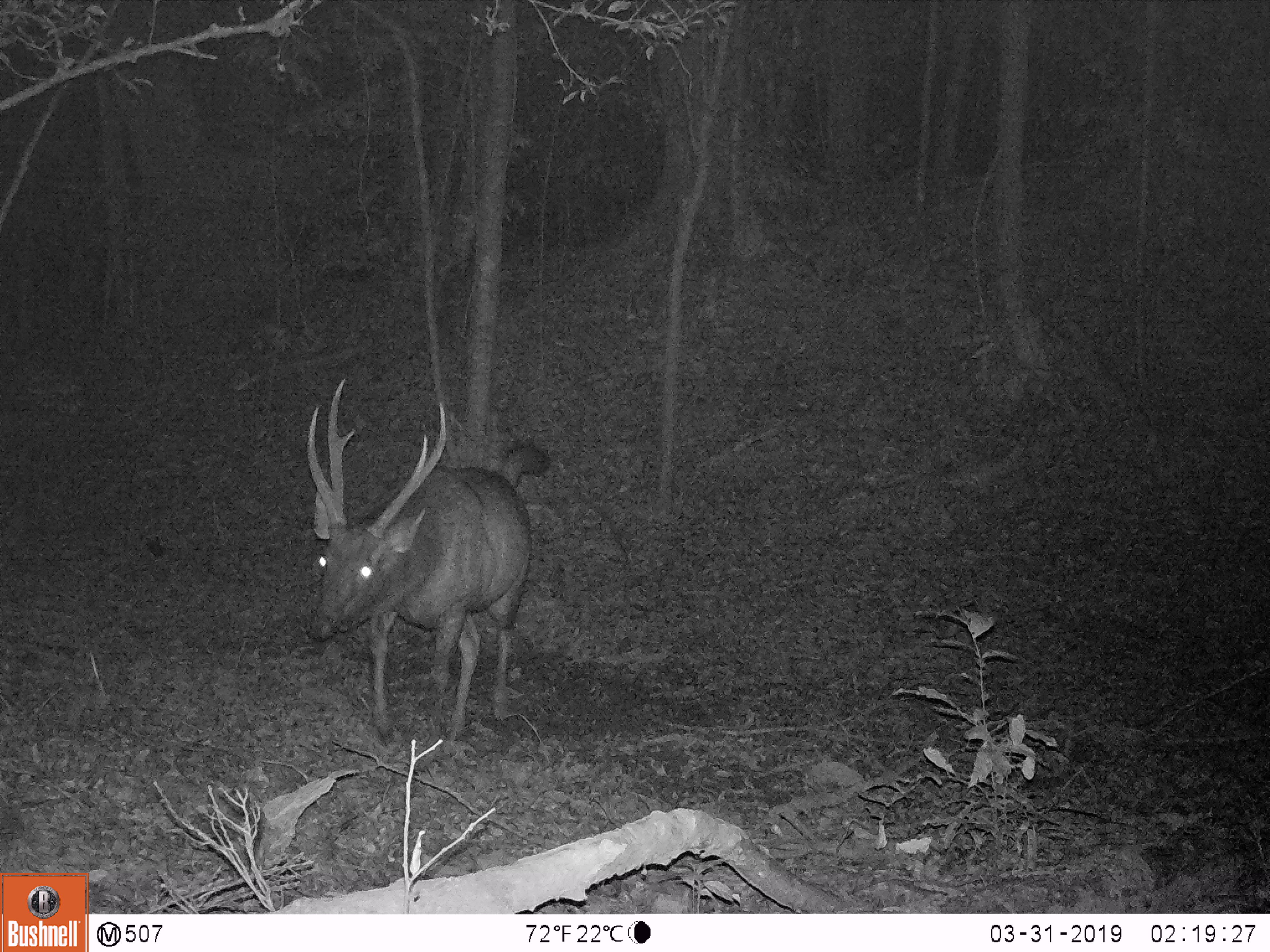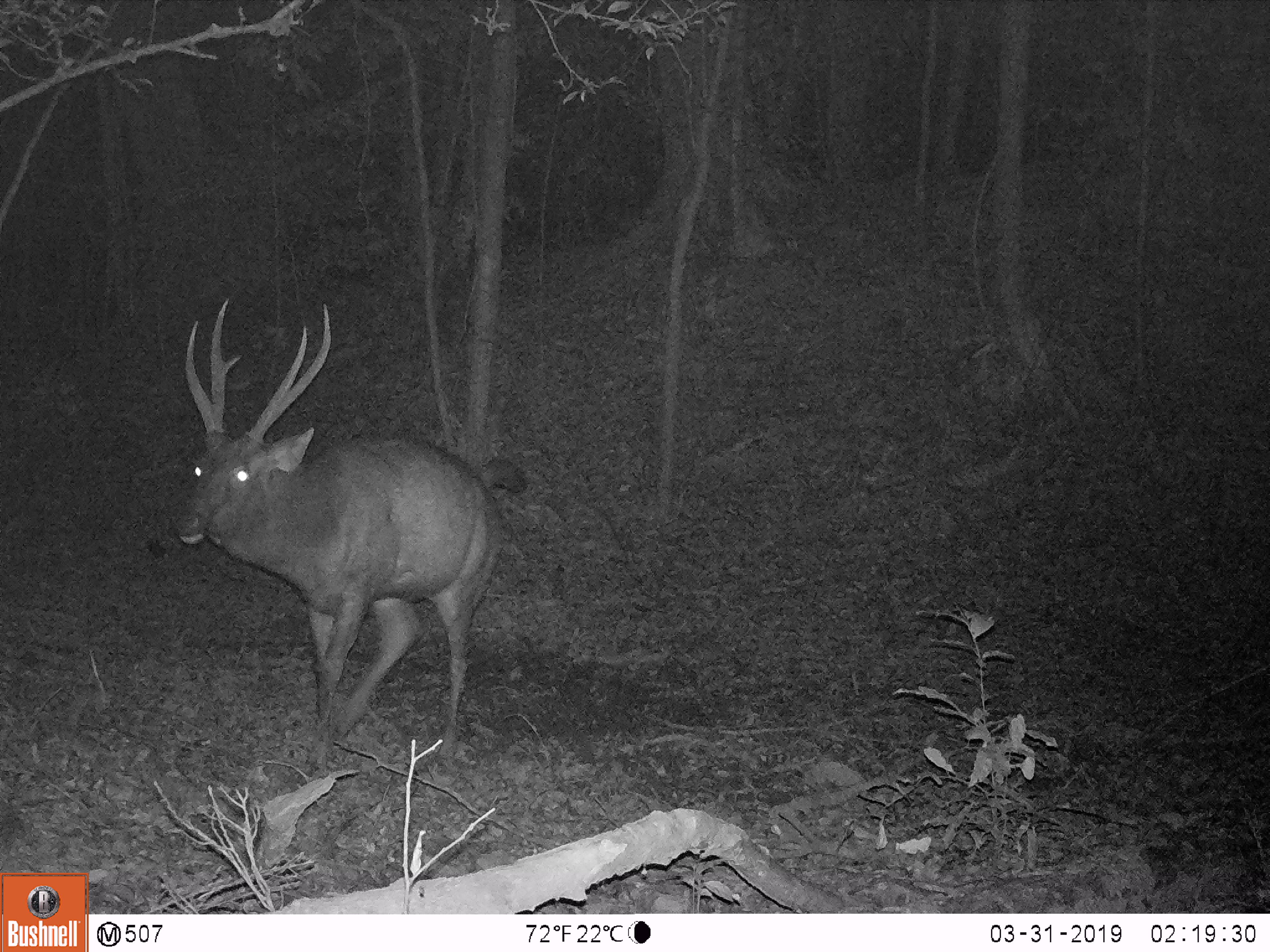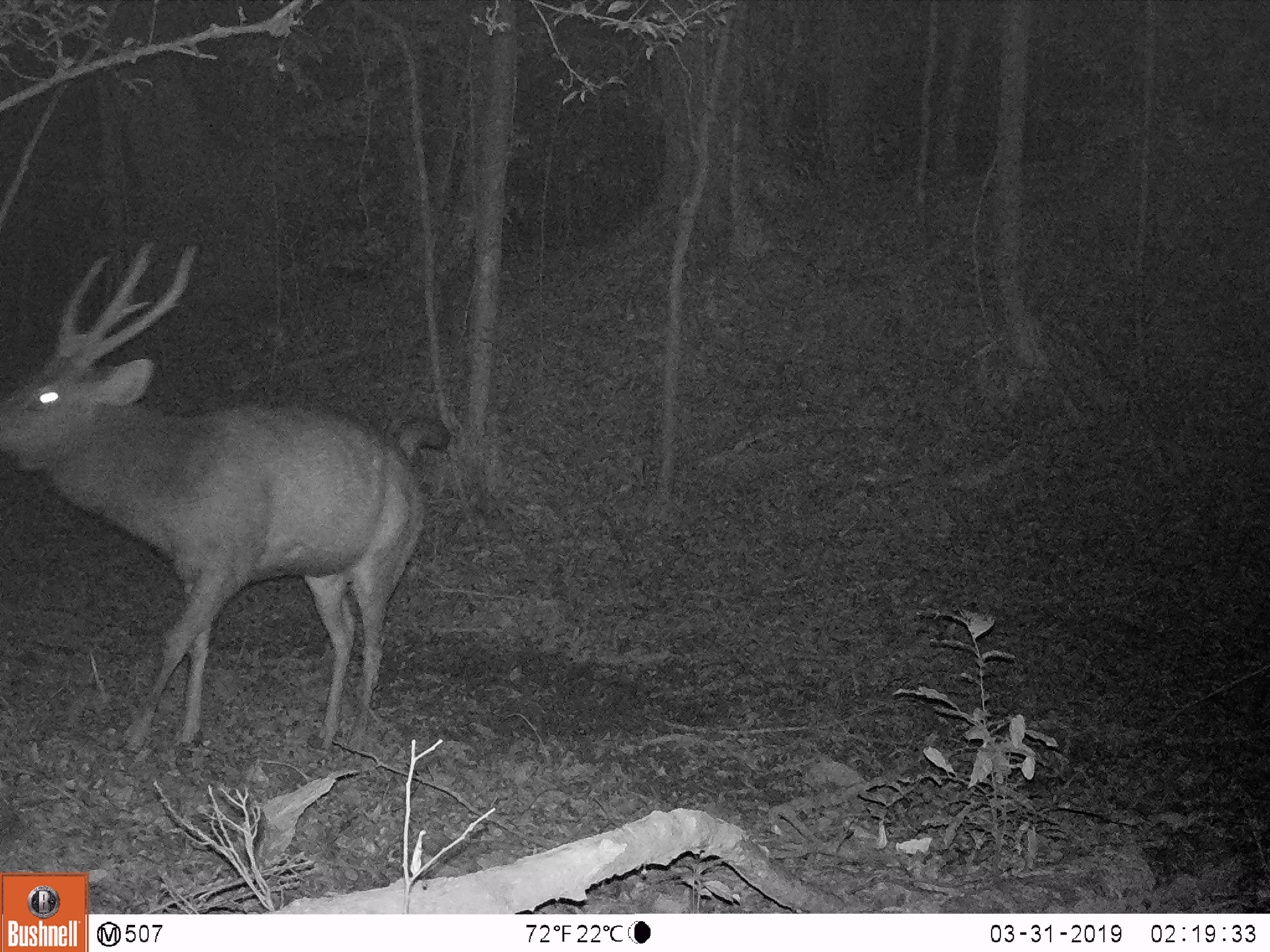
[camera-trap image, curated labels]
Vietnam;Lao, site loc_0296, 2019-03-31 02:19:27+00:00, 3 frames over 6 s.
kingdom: Animalia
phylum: Chordata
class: Mammalia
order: Artiodactyla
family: Cervidae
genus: Rusa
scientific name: Rusa unicolor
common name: sambar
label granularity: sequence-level